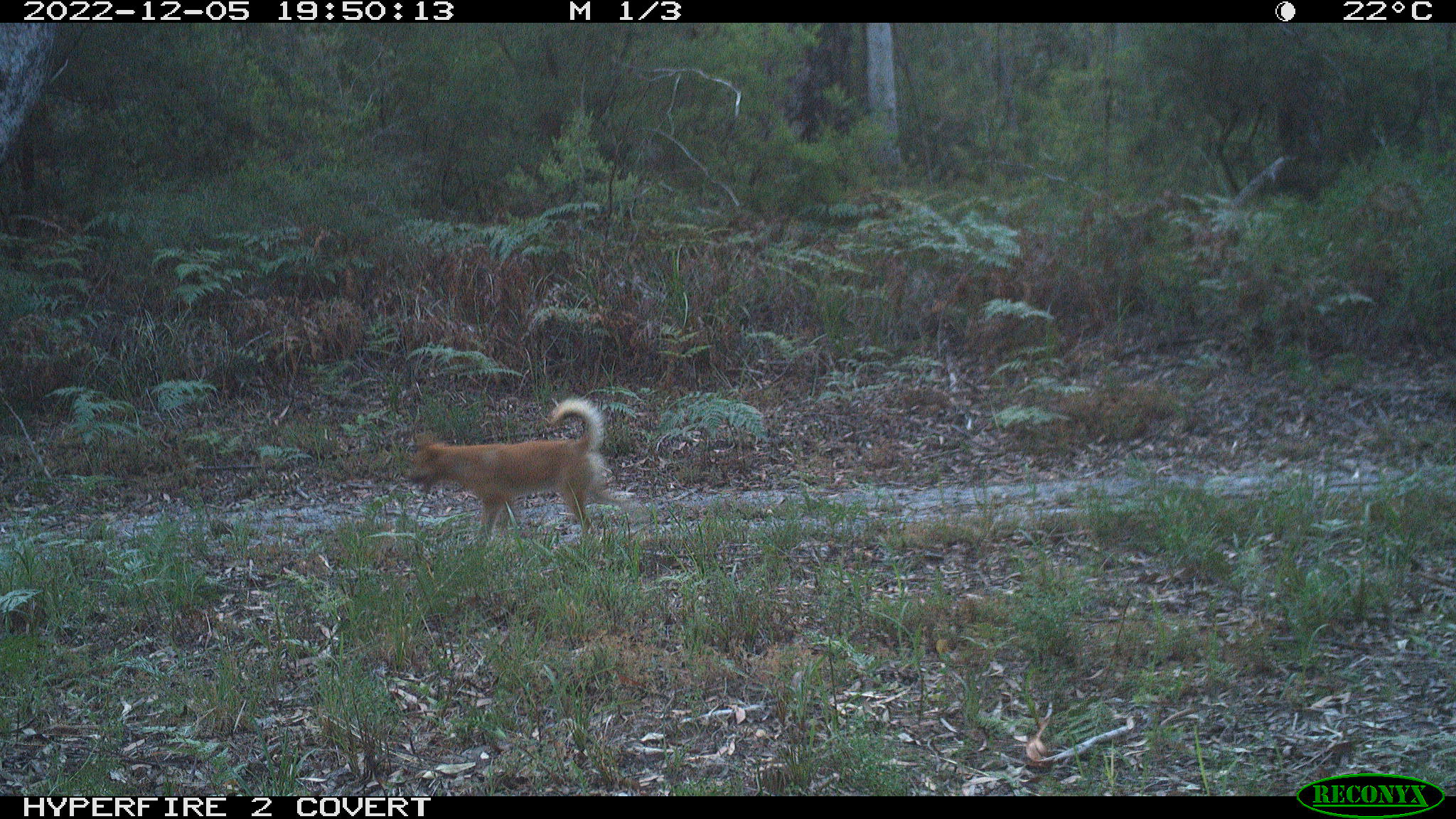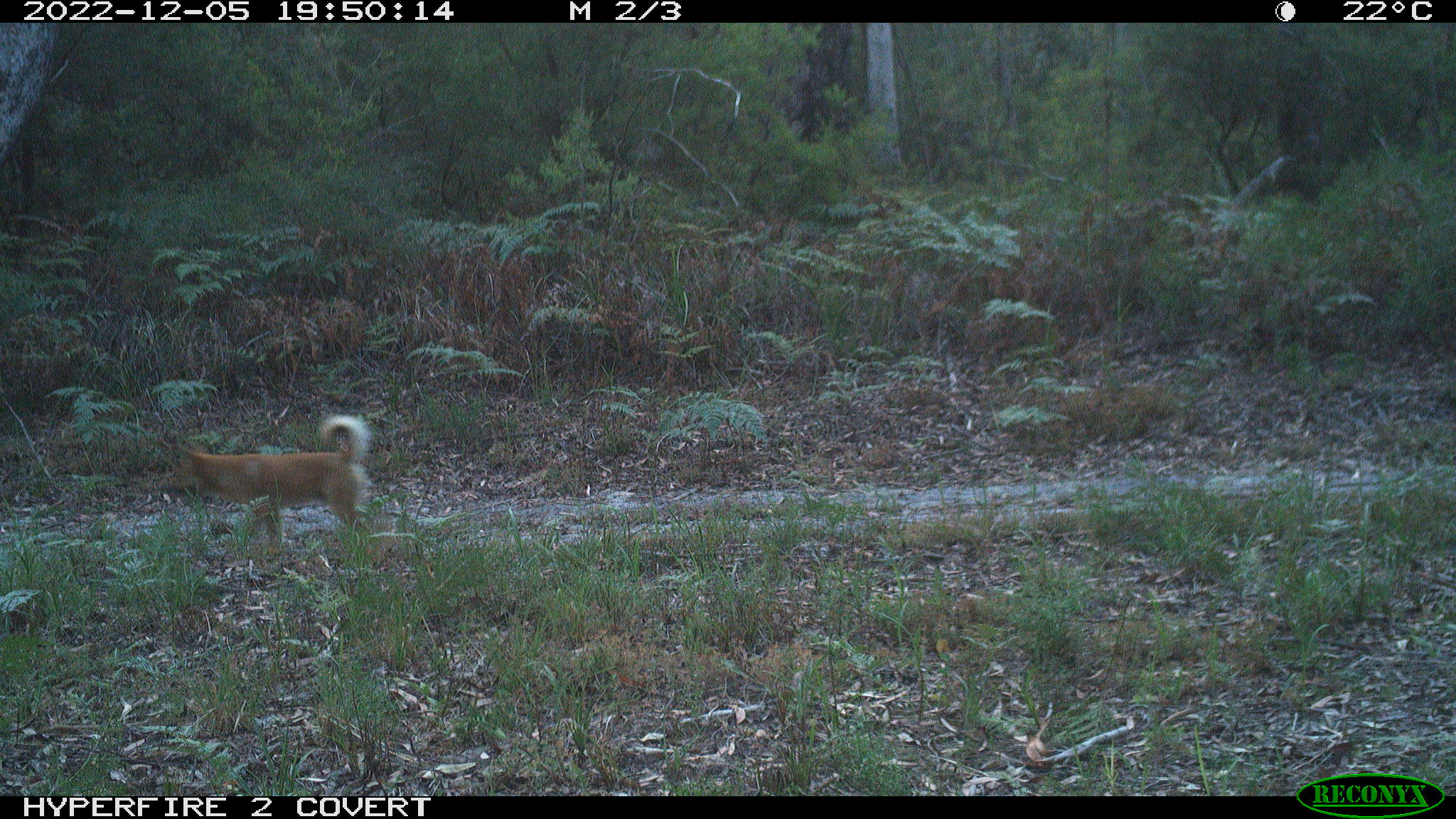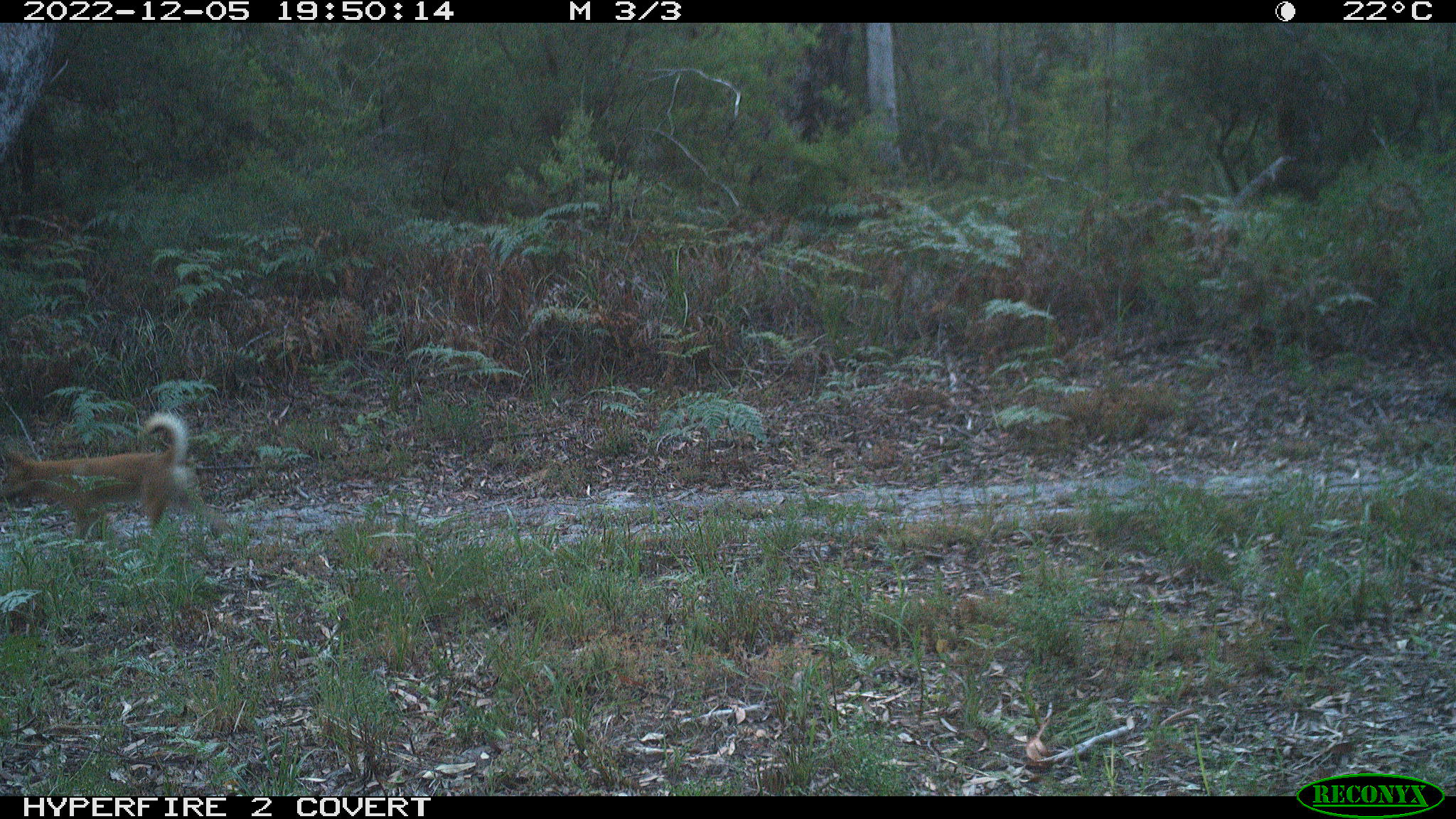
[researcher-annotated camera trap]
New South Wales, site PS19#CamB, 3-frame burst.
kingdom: Animalia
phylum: Chordata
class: Mammalia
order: Carnivora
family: Canidae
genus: Canis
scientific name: Canis familiaris dingo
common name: dingo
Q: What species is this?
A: Dingo (Canis familiaris dingo).